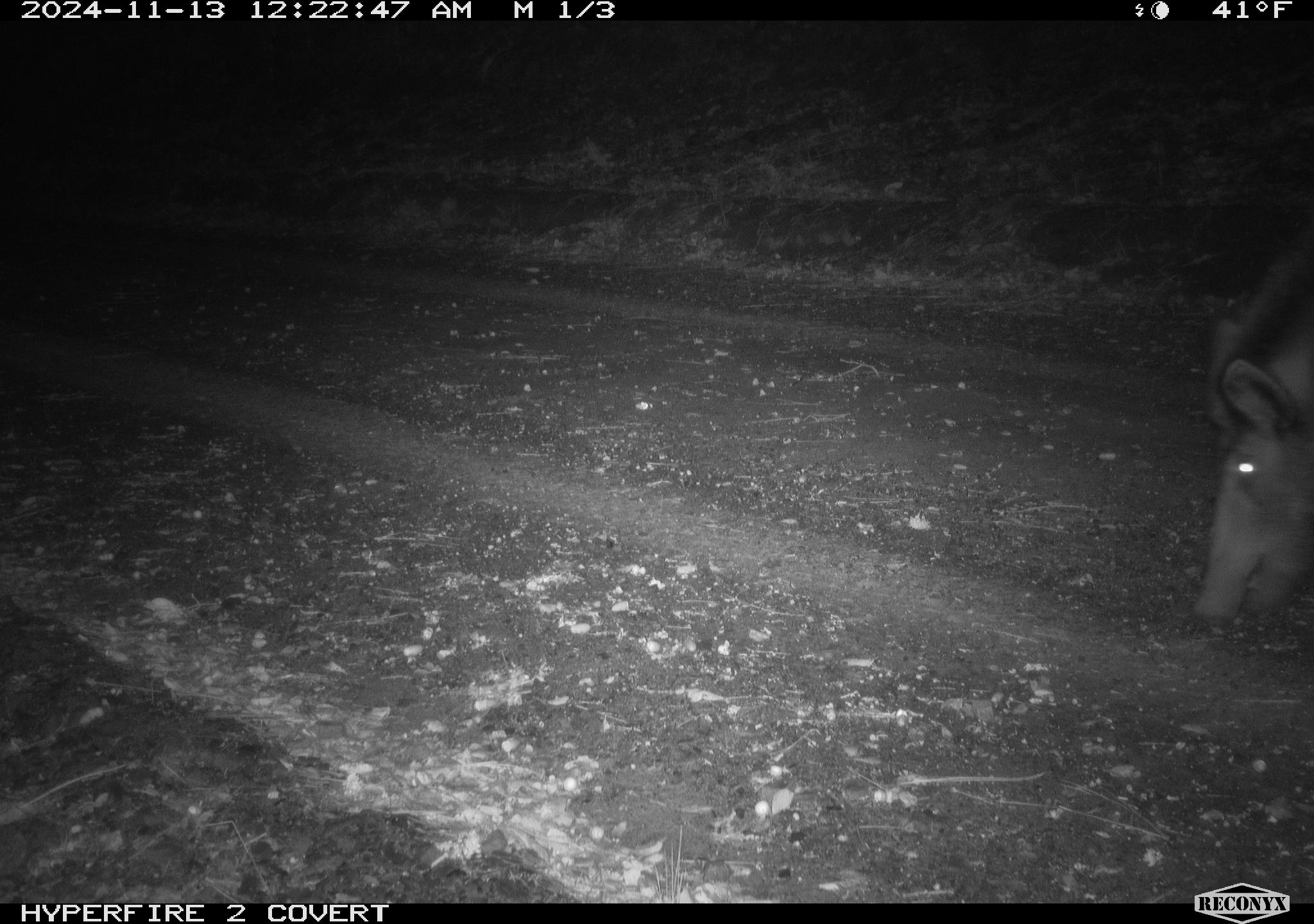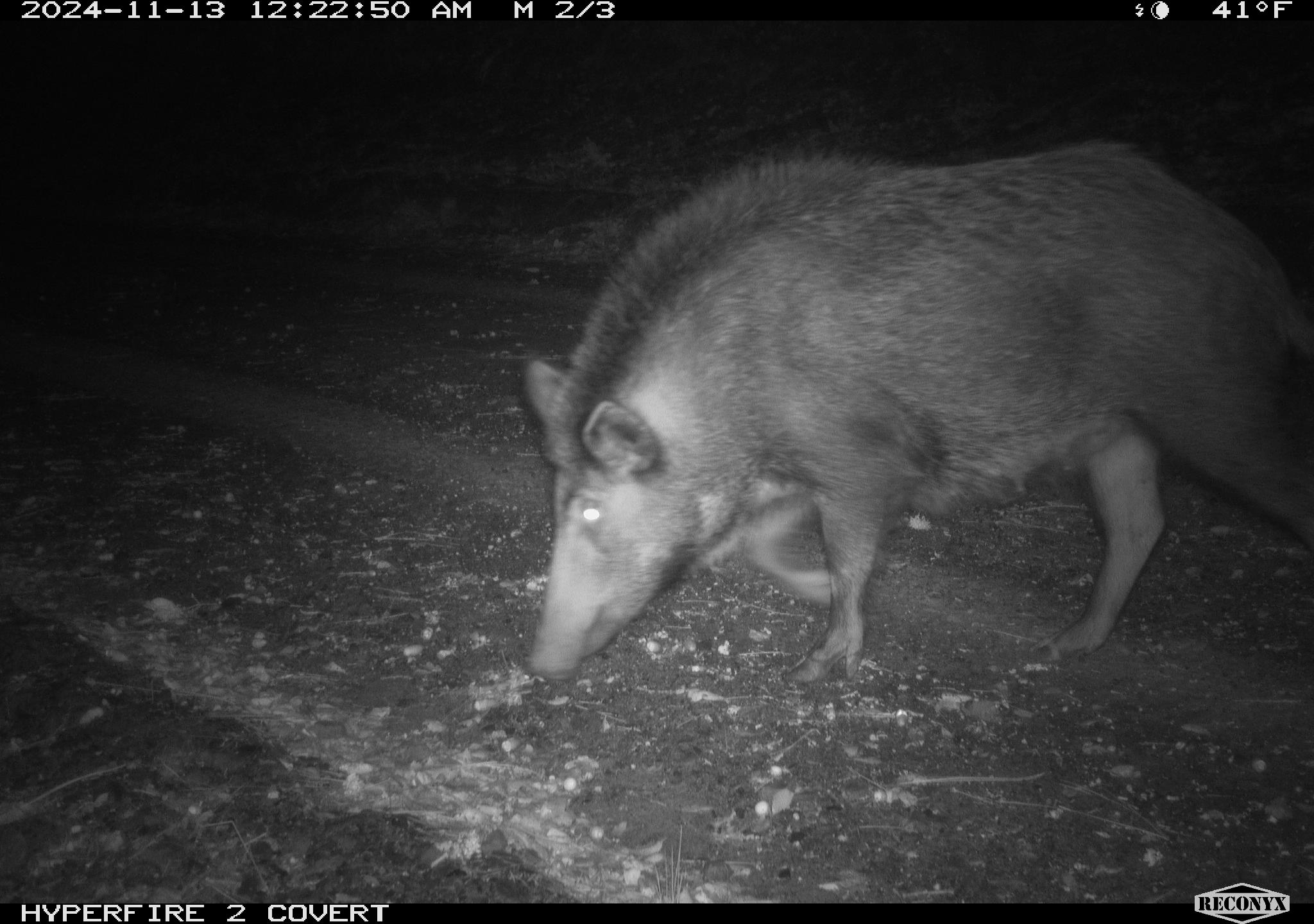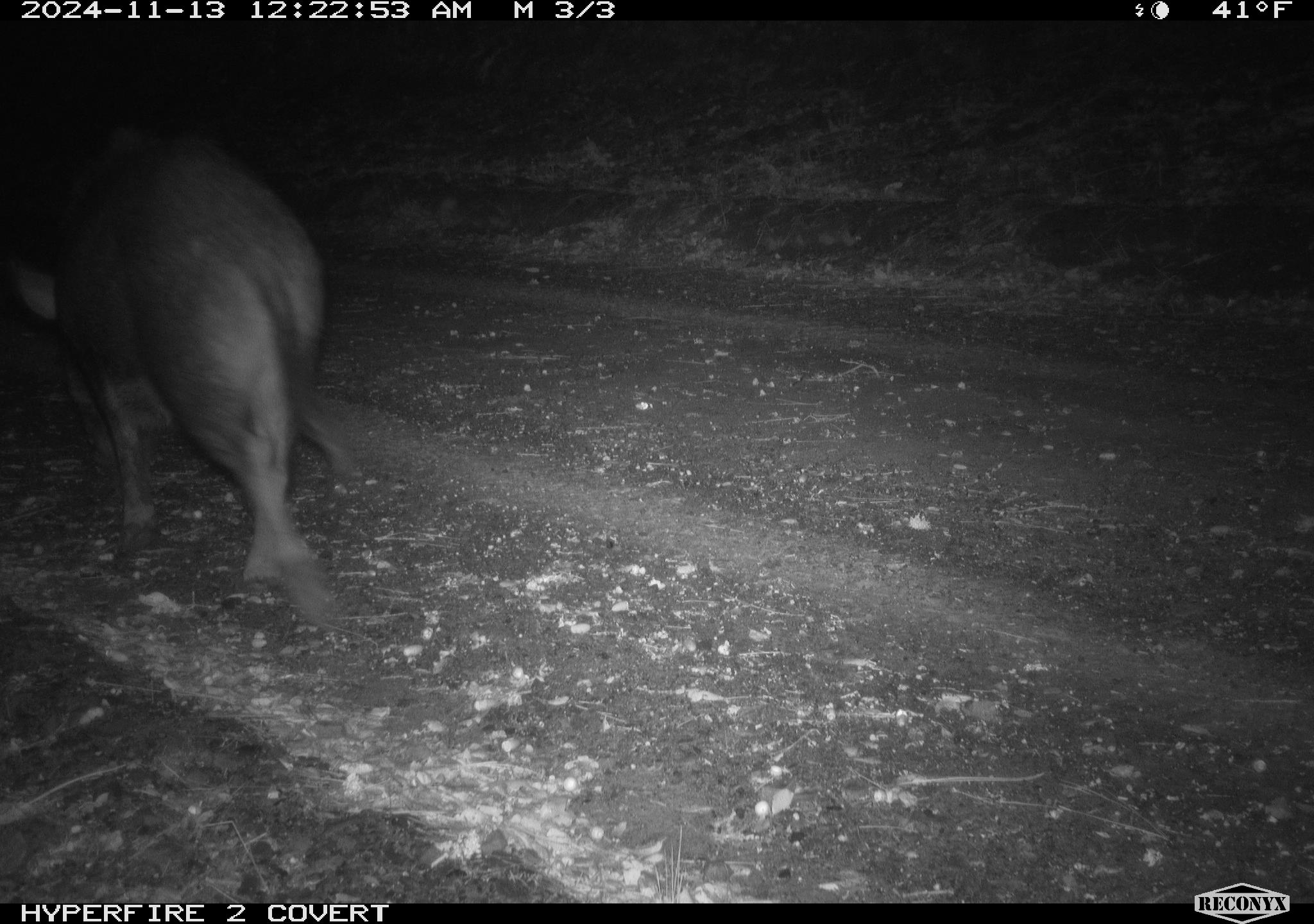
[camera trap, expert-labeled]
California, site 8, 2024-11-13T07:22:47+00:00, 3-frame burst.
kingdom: Animalia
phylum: Chordata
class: Mammalia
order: Artiodactyla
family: Suidae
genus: Sus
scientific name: Sus scrofa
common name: wild boar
Wild boar (Sus scrofa).